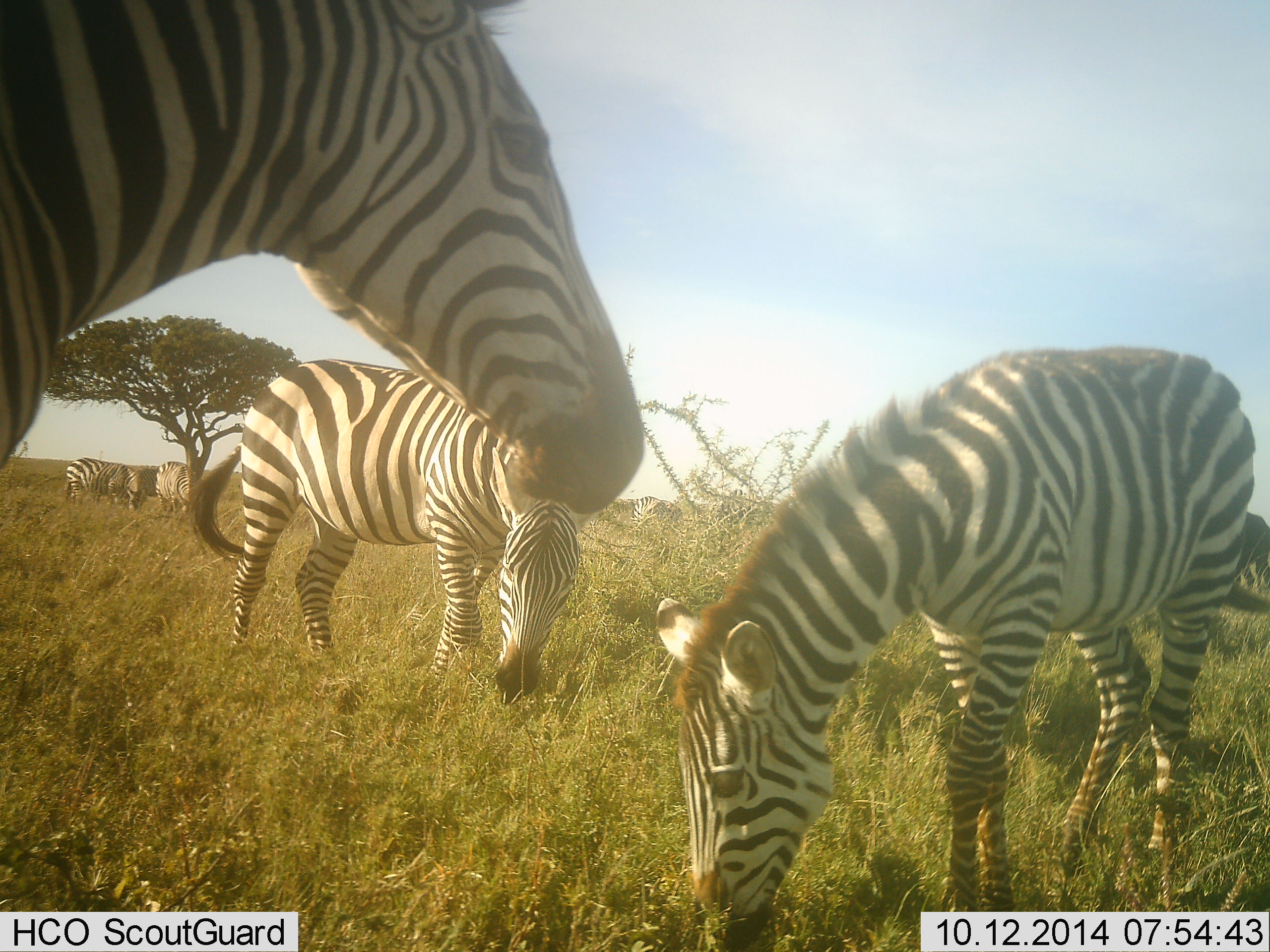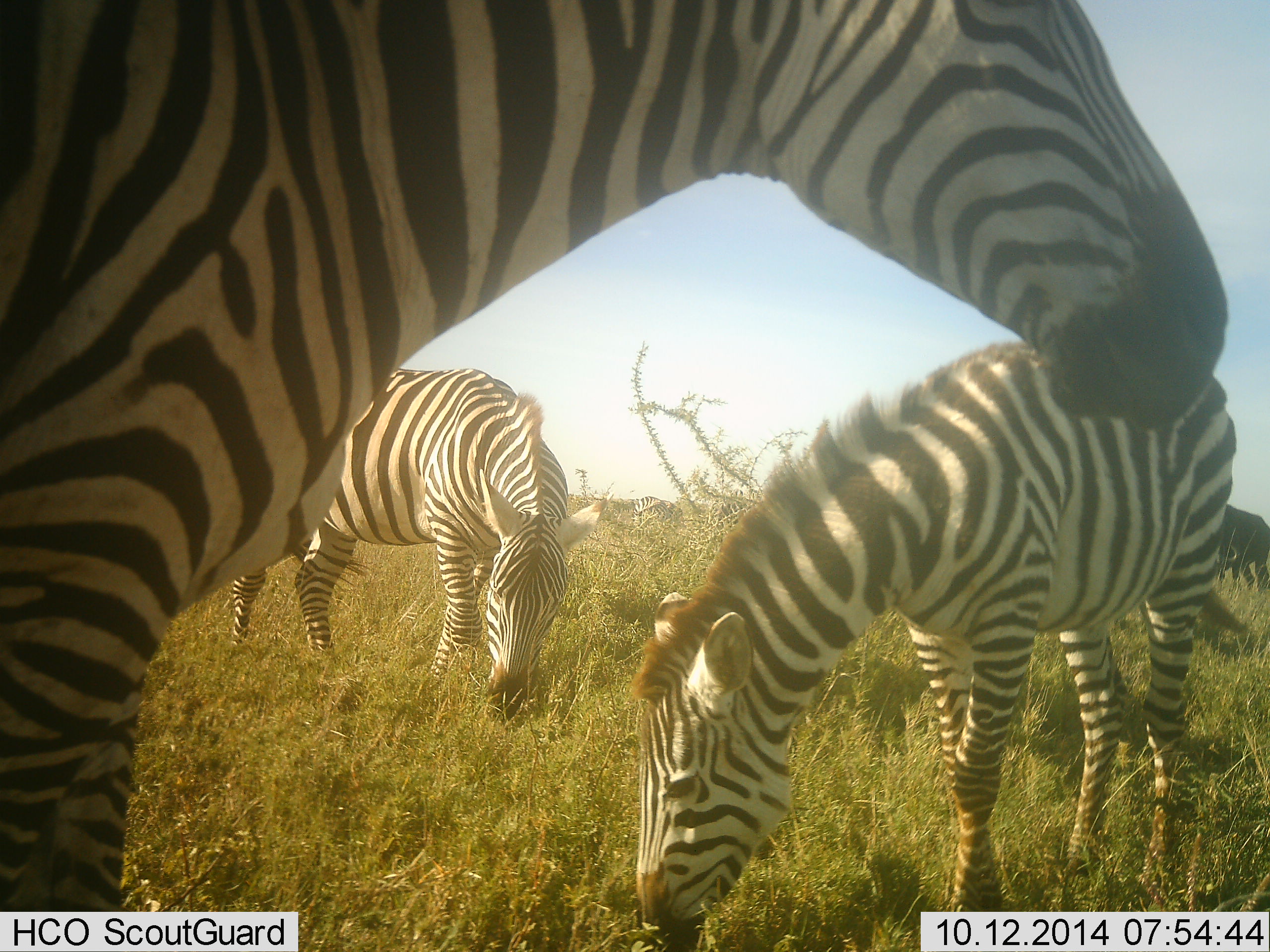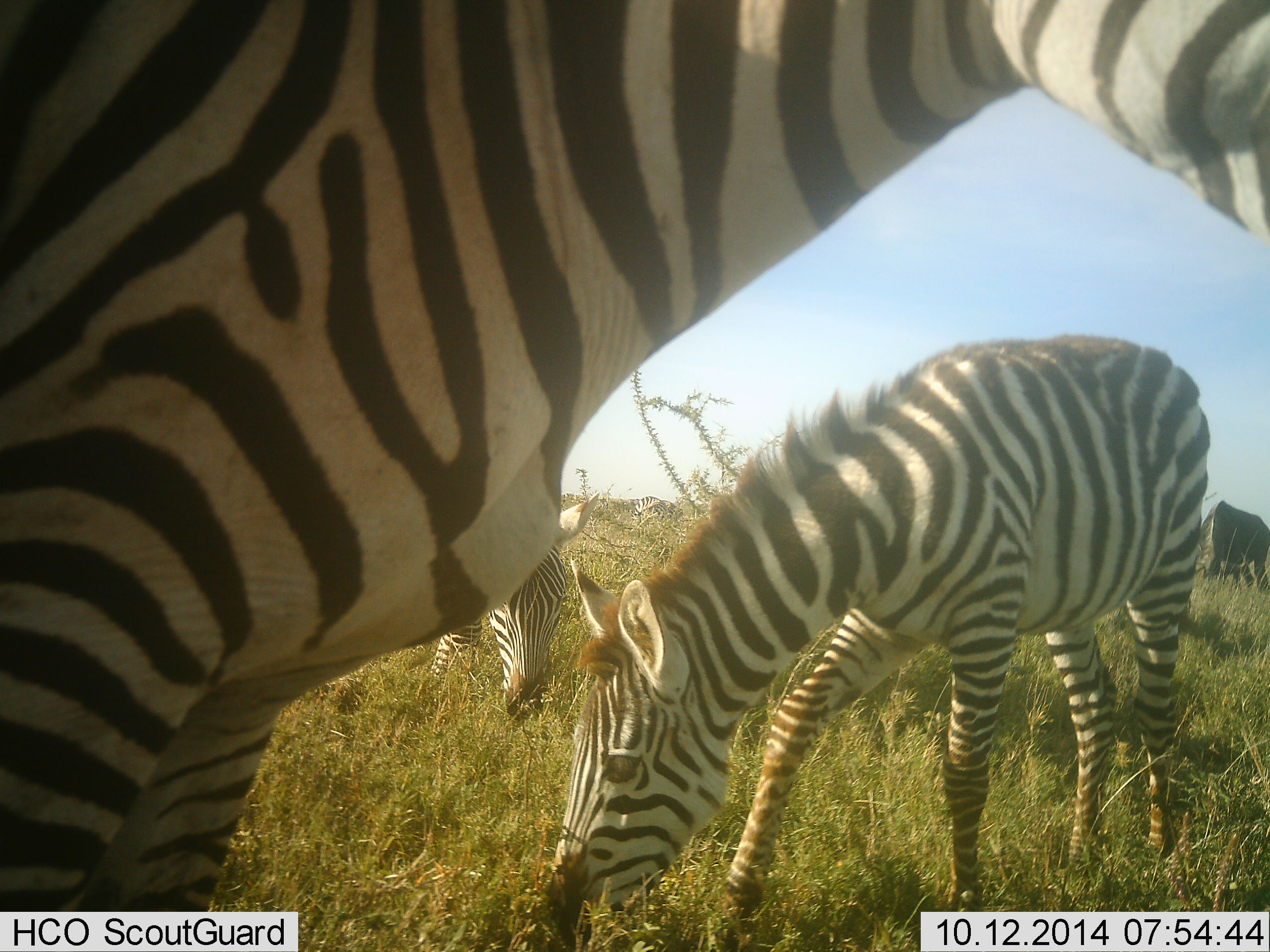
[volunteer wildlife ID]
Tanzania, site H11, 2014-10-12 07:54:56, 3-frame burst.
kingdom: Animalia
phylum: Chordata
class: Mammalia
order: Artiodactyla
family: Bovidae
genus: Connochaetes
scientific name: Connochaetes taurinus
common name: blue wildebeest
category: wildebeest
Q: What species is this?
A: Wildebeest (blue wildebeest) (Connochaetes taurinus).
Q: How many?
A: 1.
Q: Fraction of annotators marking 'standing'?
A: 11%.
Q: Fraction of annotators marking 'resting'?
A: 0%.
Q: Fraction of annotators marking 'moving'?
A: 0%.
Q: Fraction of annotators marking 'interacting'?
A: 0%.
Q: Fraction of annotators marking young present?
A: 0%.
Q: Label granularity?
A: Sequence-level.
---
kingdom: Animalia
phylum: Chordata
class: Mammalia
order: Perissodactyla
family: Equidae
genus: Equus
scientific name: Equus quagga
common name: plains zebra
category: zebra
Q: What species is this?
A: Zebra (plains zebra) (Equus quagga).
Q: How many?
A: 6.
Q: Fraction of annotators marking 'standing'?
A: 50%.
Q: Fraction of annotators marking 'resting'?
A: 0%.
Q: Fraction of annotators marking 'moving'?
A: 18%.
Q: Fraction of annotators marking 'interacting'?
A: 0%.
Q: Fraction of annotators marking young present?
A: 18%.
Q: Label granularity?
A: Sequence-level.